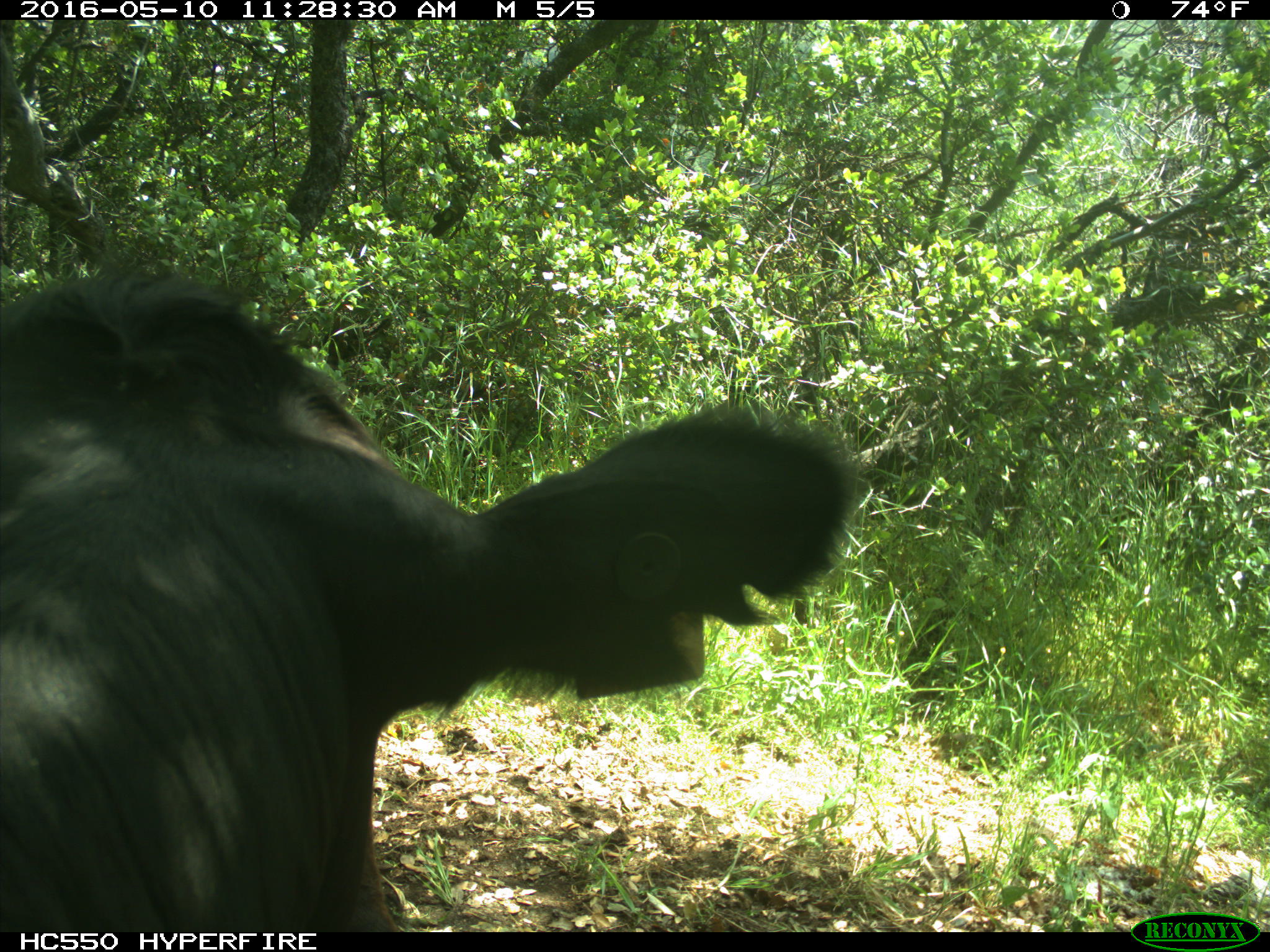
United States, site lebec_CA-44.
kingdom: Animalia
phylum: Chordata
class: Mammalia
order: Artiodactyla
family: Bovidae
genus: Bos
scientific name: Bos taurus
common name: domestic cow